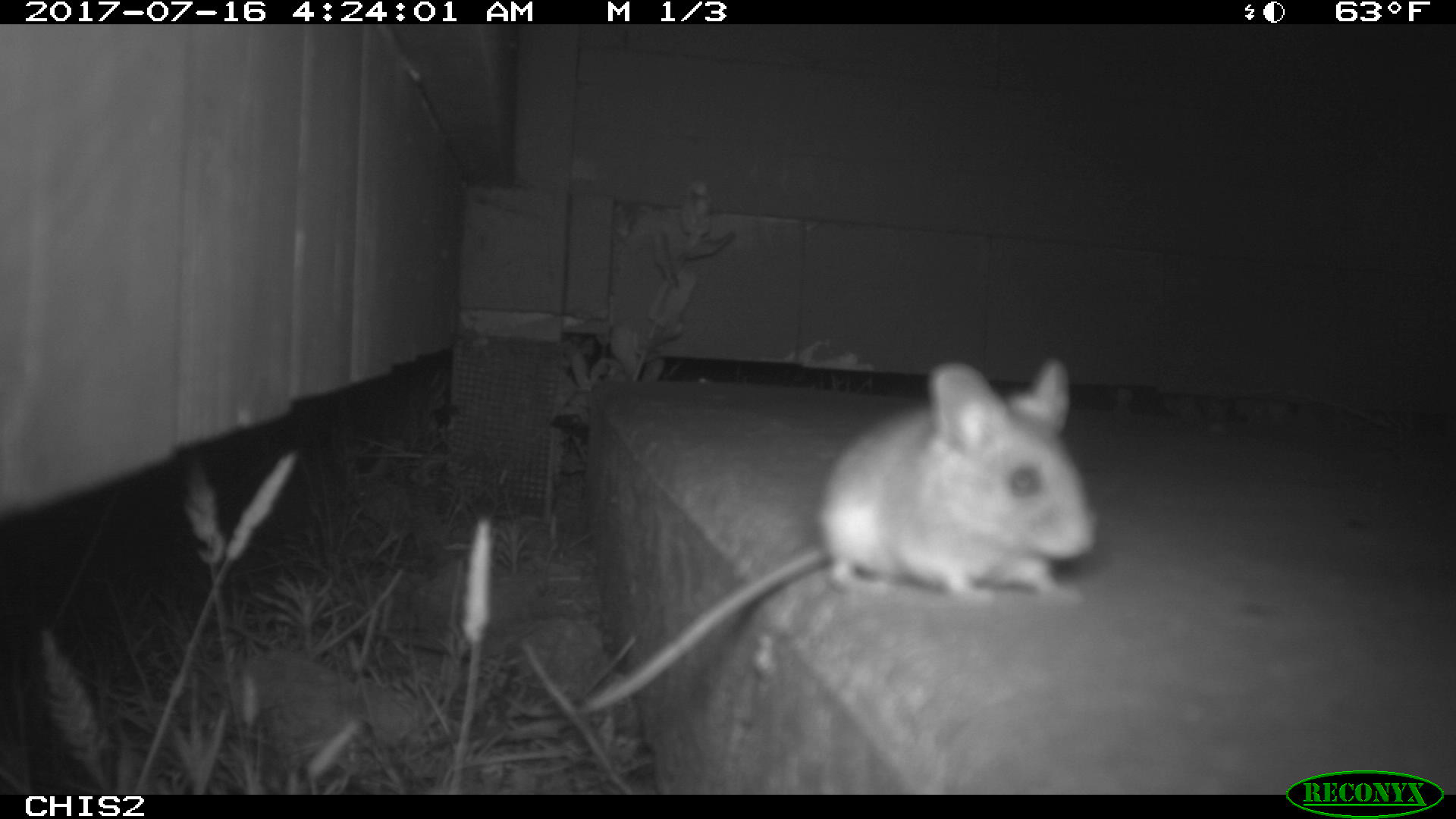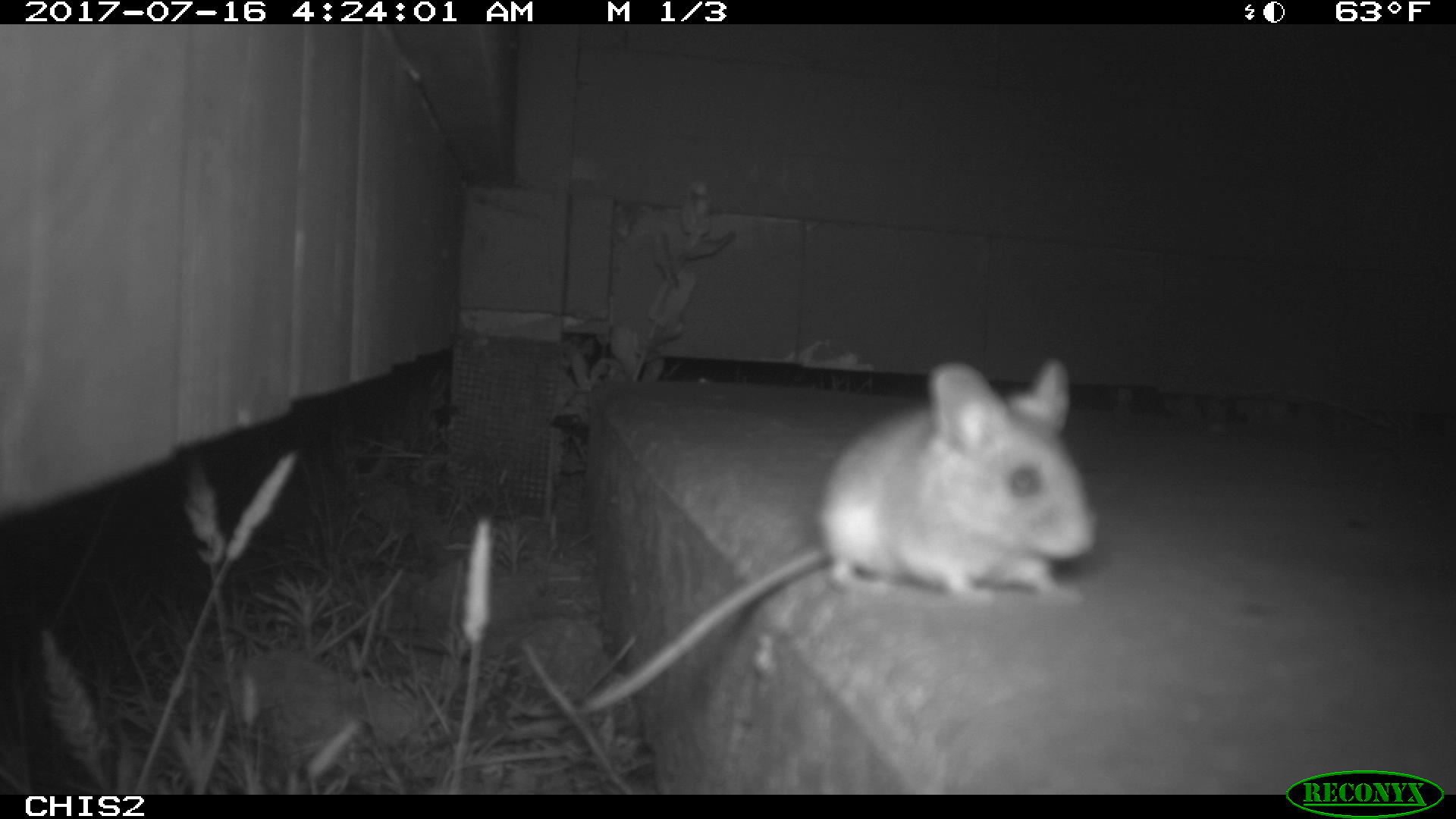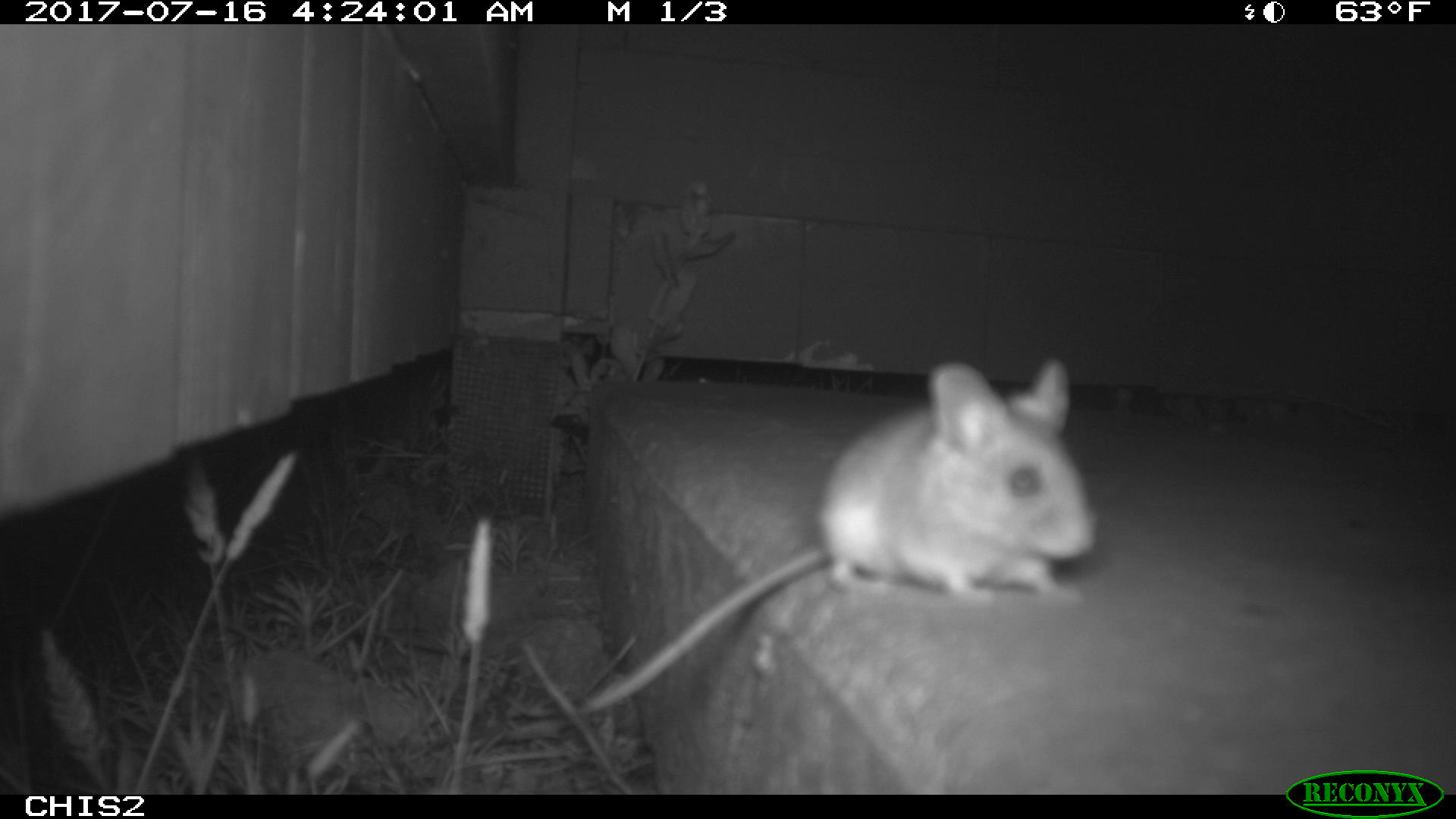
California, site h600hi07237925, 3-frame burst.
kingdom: Animalia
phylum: Chordata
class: Mammalia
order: Rodentia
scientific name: Rodentia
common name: rodent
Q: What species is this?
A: Rodent (Rodentia).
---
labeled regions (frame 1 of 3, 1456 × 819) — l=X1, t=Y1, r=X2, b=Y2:
rodent: l=575, t=356, r=1094, b=714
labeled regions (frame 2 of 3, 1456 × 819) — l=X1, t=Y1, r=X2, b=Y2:
rodent: l=582, t=356, r=1093, b=713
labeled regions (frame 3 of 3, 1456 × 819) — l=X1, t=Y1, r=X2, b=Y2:
rodent: l=582, t=353, r=1100, b=711